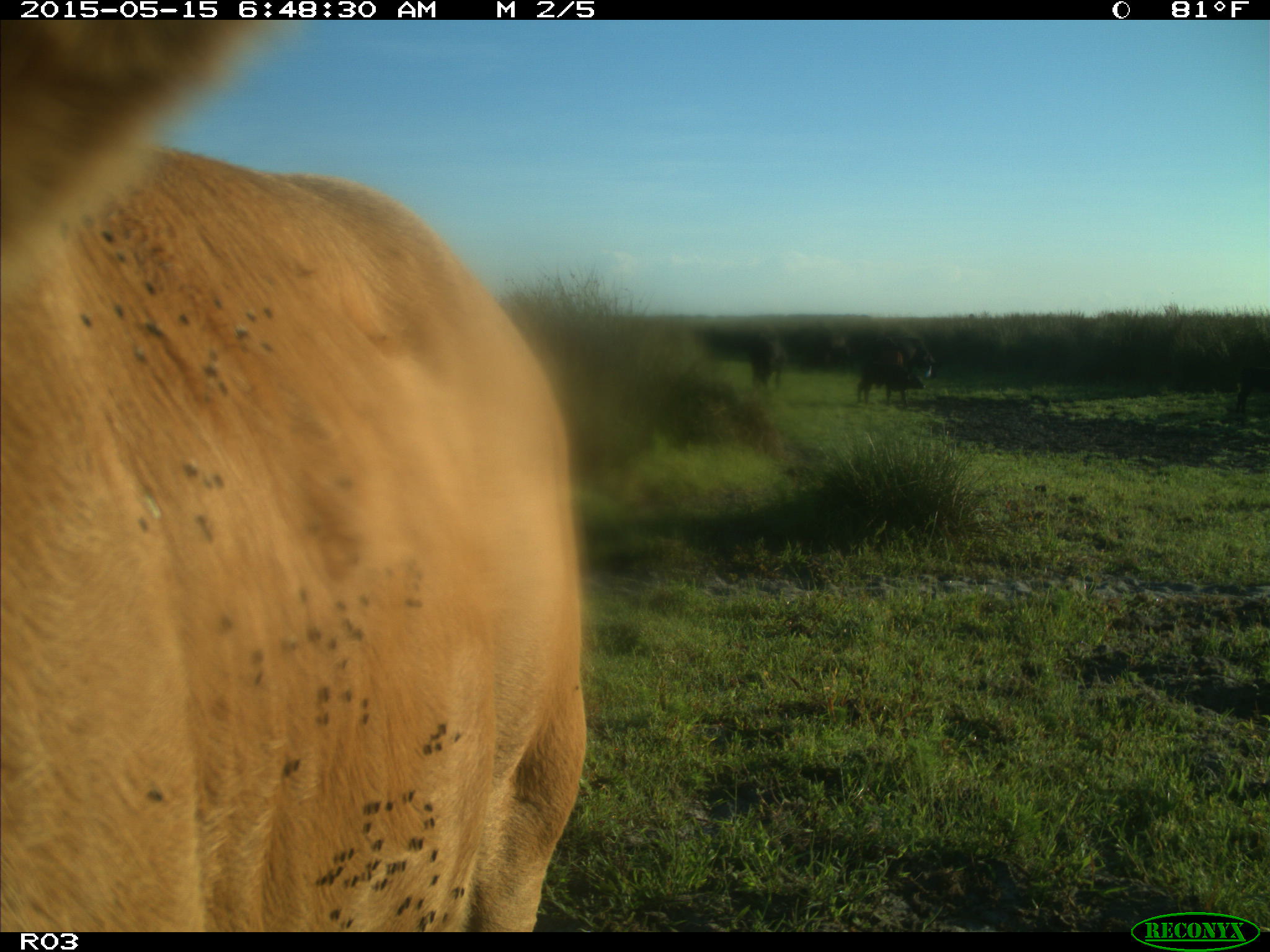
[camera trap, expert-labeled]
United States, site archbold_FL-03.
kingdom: Animalia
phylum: Chordata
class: Mammalia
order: Artiodactyla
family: Bovidae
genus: Bos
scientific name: Bos taurus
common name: domestic cow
Bos taurus (domestic cow).